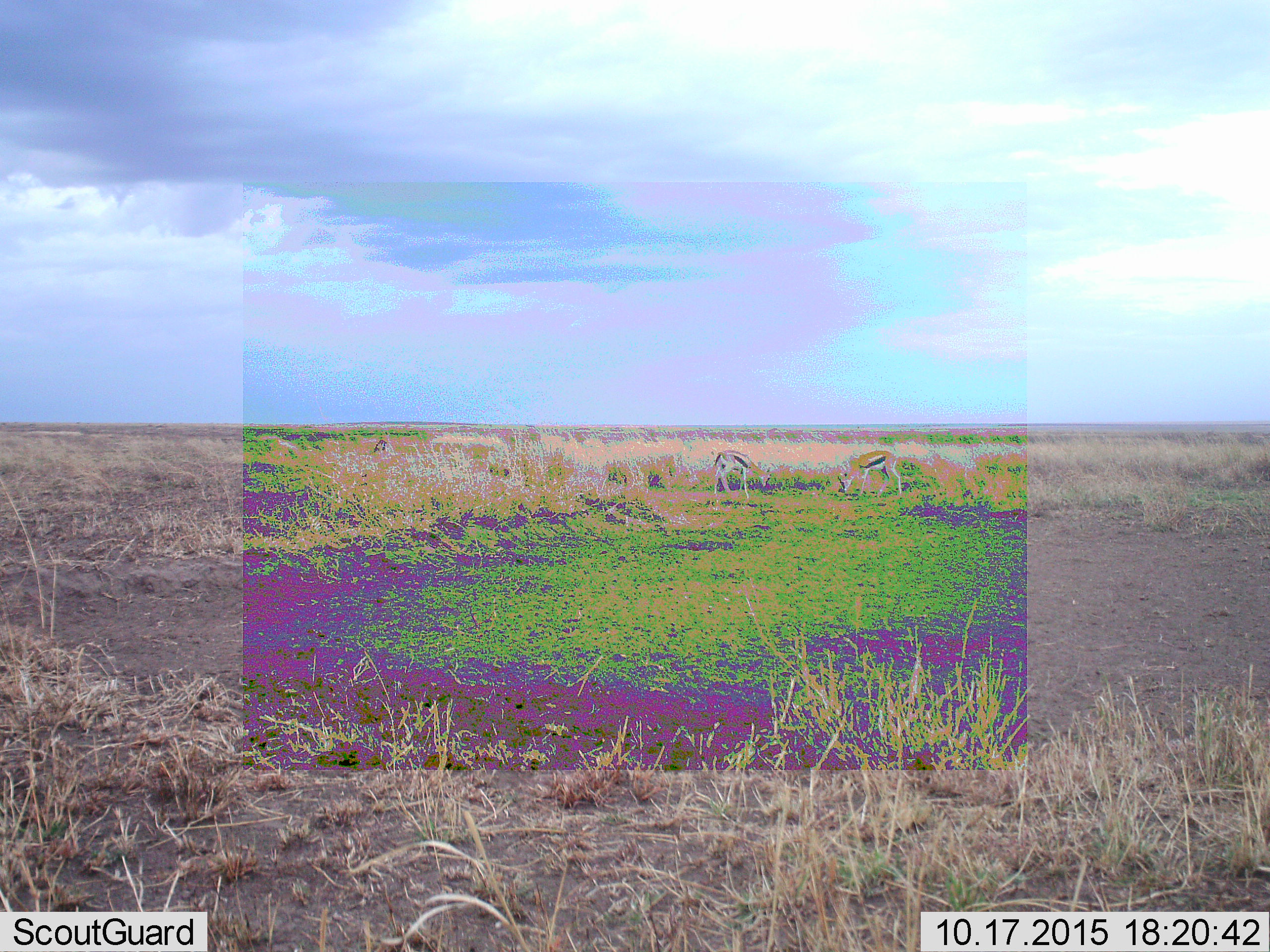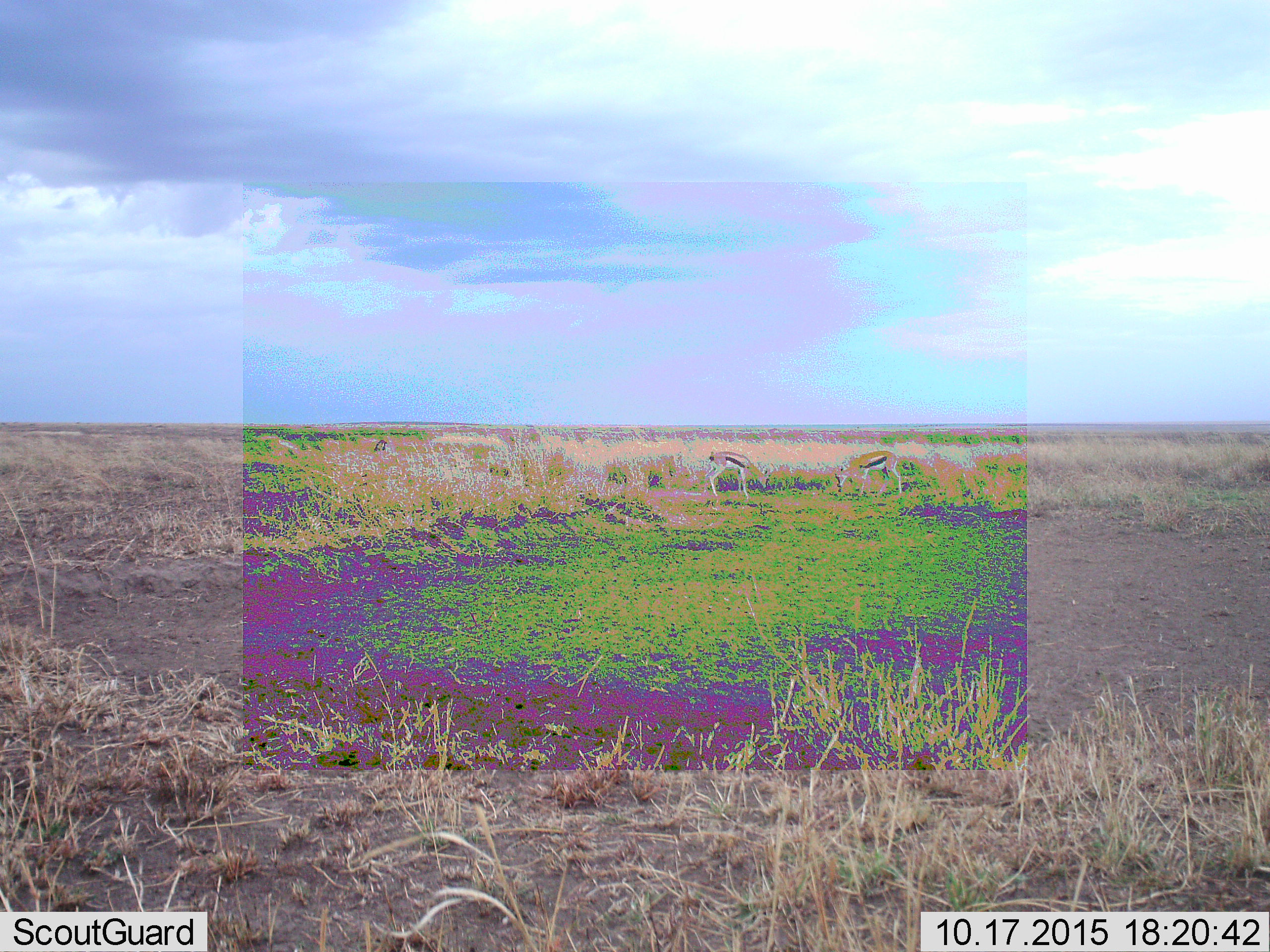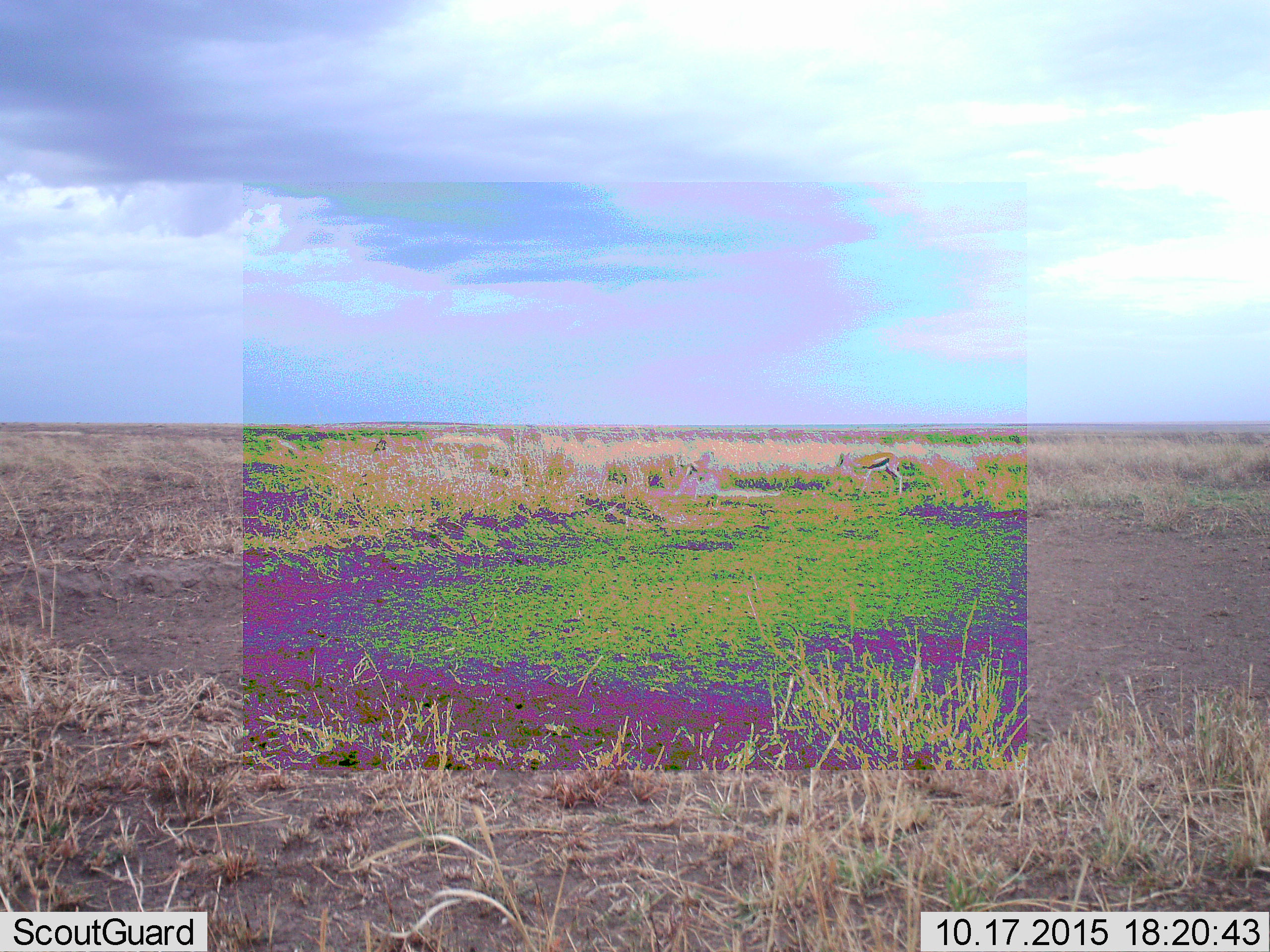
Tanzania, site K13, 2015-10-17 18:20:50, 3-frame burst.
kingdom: Animalia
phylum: Chordata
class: Mammalia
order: Artiodactyla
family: Bovidae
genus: Eudorcas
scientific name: Eudorcas thomsonii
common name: thomson's gazelle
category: gazellethomsons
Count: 2.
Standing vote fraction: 43%.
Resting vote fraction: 0%.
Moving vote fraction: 43%.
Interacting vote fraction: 0%.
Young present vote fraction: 0%.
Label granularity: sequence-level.